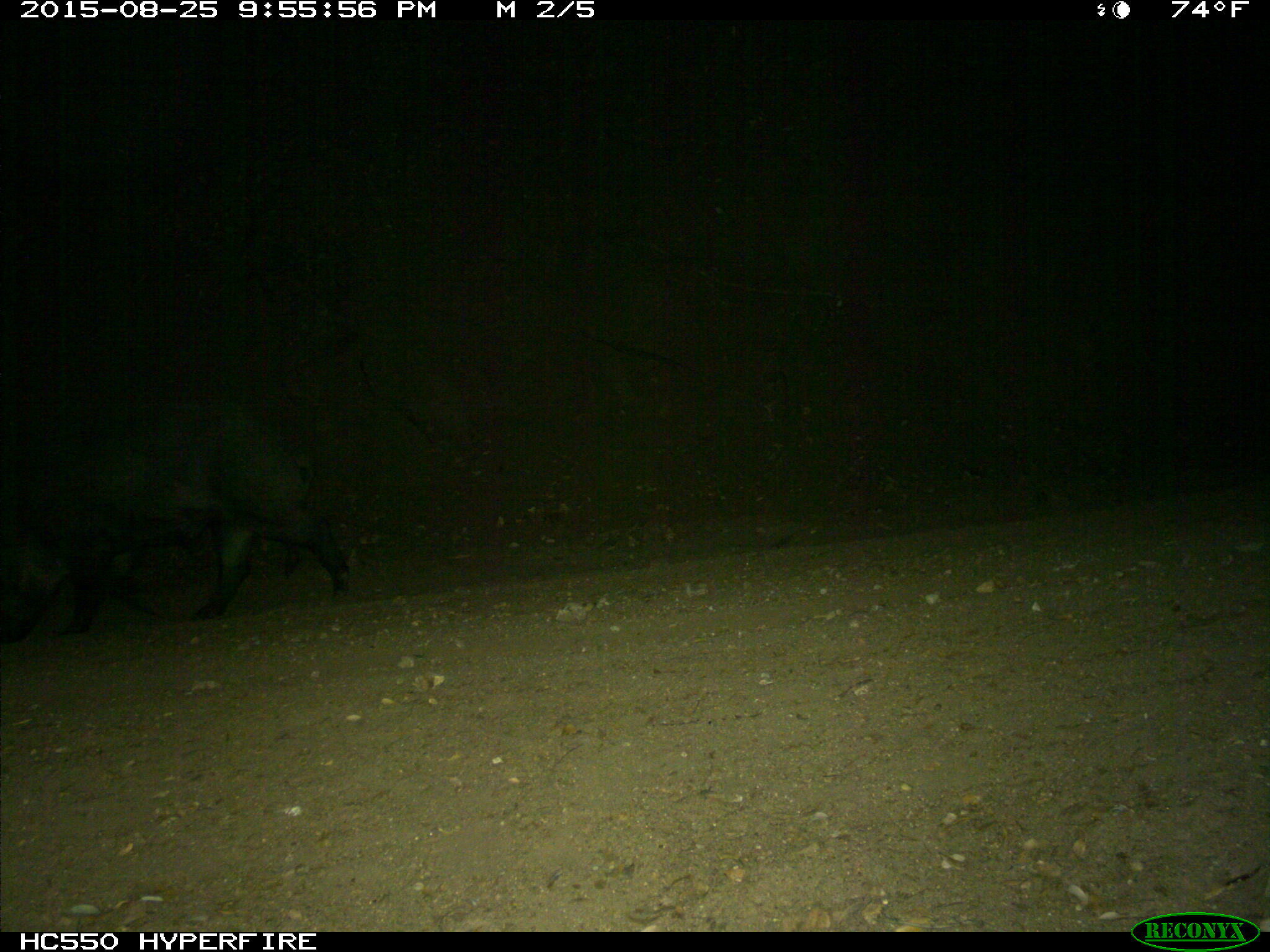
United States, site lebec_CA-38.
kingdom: Animalia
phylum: Chordata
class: Mammalia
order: Artiodactyla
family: Suidae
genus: Sus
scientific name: Sus scrofa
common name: wild boar